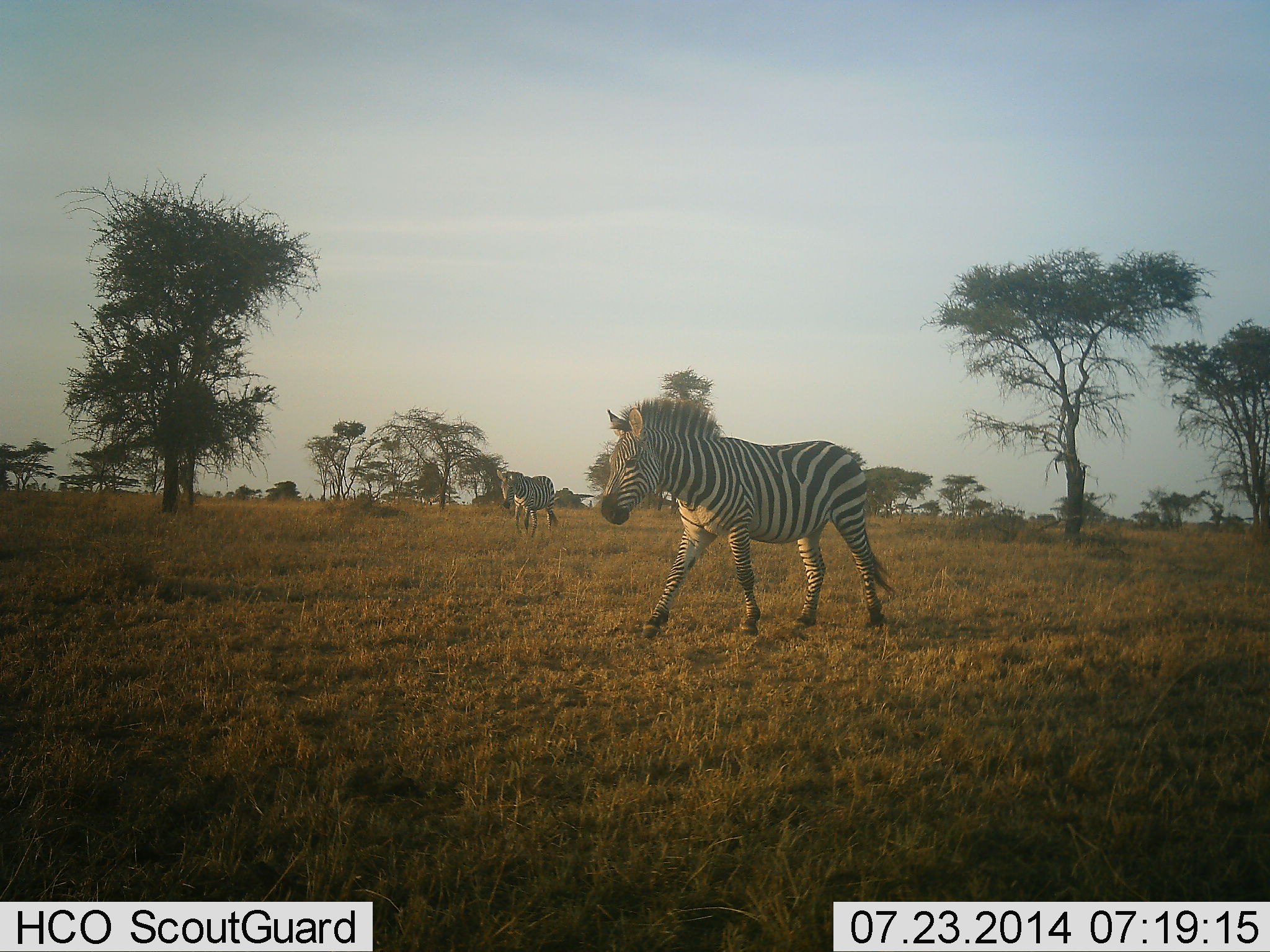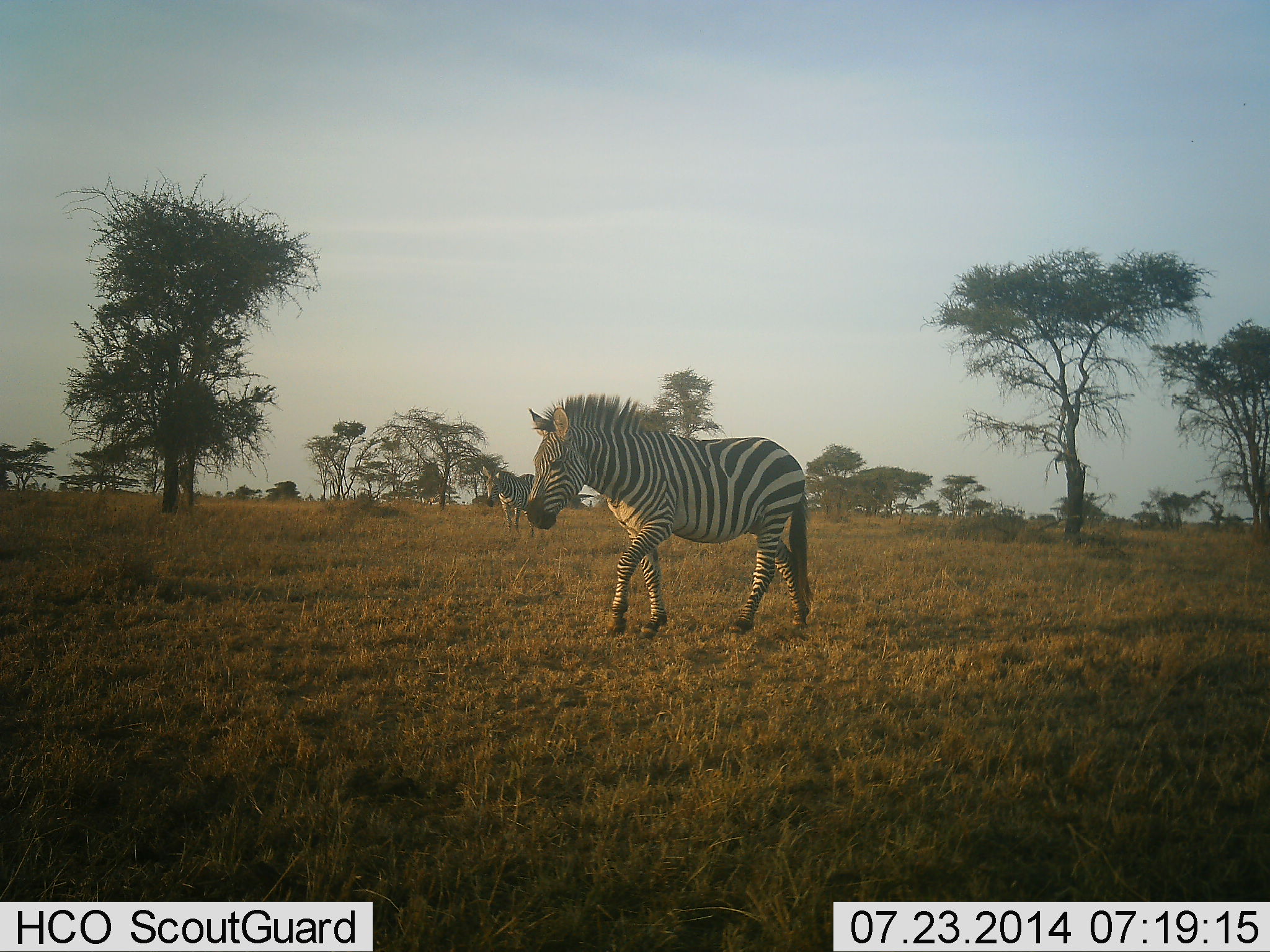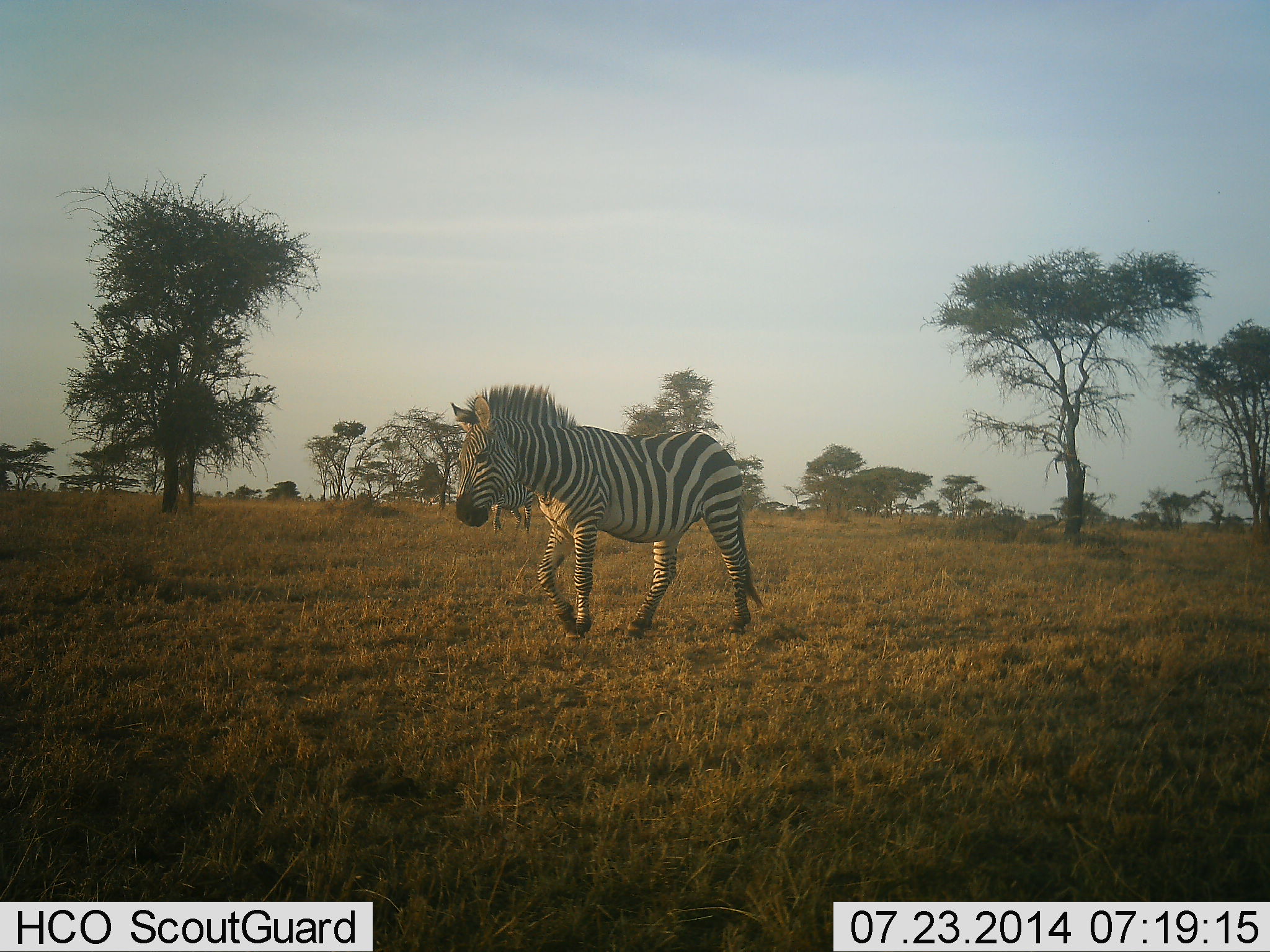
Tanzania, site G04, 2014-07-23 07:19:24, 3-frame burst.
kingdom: Animalia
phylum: Chordata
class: Mammalia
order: Perissodactyla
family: Equidae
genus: Equus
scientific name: Equus quagga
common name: plains zebra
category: zebra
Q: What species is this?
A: Zebra (plains zebra) (Equus quagga).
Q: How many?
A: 2.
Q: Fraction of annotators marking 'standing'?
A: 20%.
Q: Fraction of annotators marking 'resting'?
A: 0%.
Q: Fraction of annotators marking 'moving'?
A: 100%.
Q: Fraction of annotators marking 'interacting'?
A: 0%.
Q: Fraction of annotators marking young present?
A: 0%.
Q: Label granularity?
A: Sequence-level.